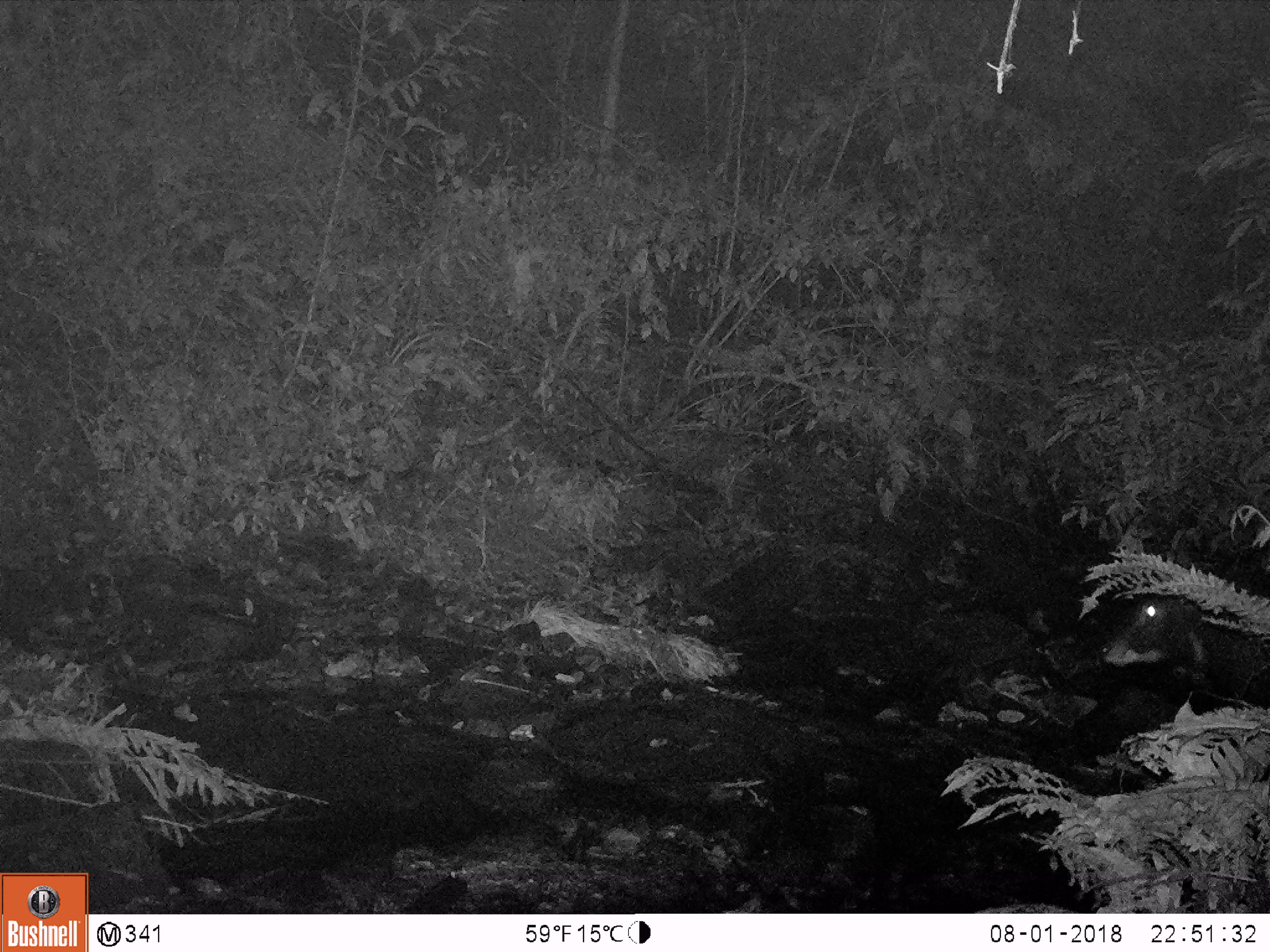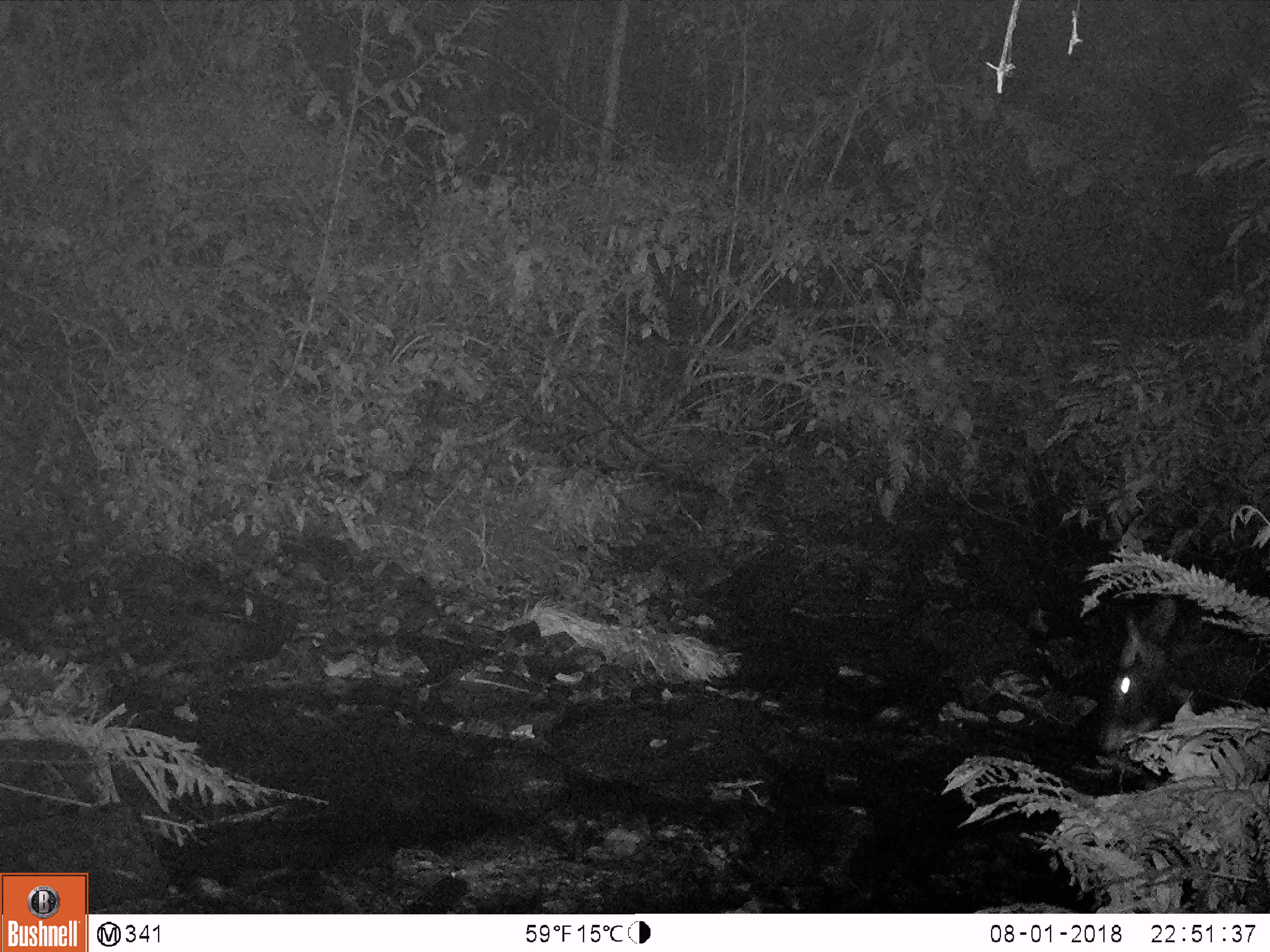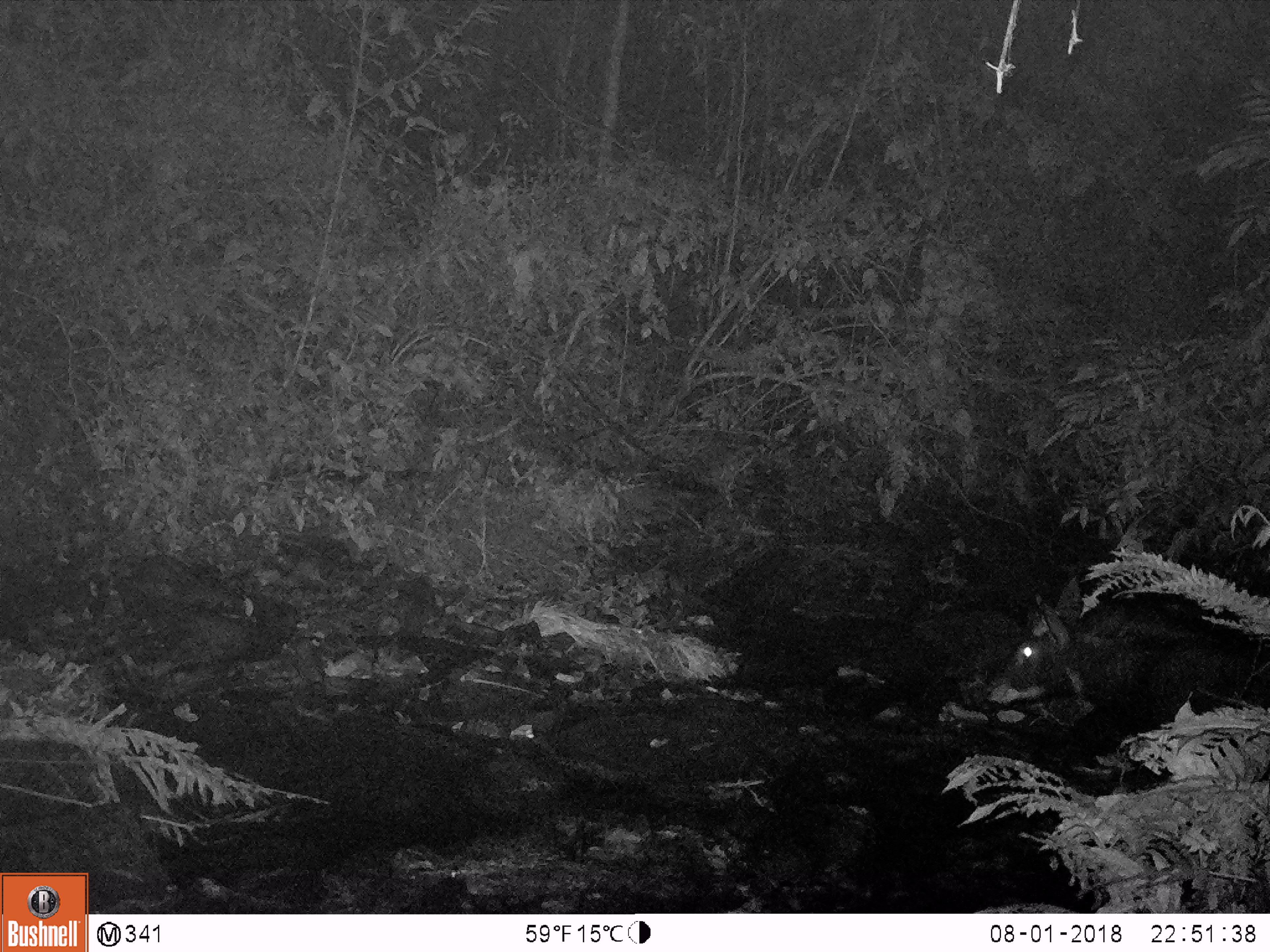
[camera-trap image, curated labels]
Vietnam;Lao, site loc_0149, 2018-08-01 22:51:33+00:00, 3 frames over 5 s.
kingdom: Animalia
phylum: Chordata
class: Mammalia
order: Artiodactyla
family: Bovidae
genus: Capricornis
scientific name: Capricornis sumatraensis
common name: chinese serow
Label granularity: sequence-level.